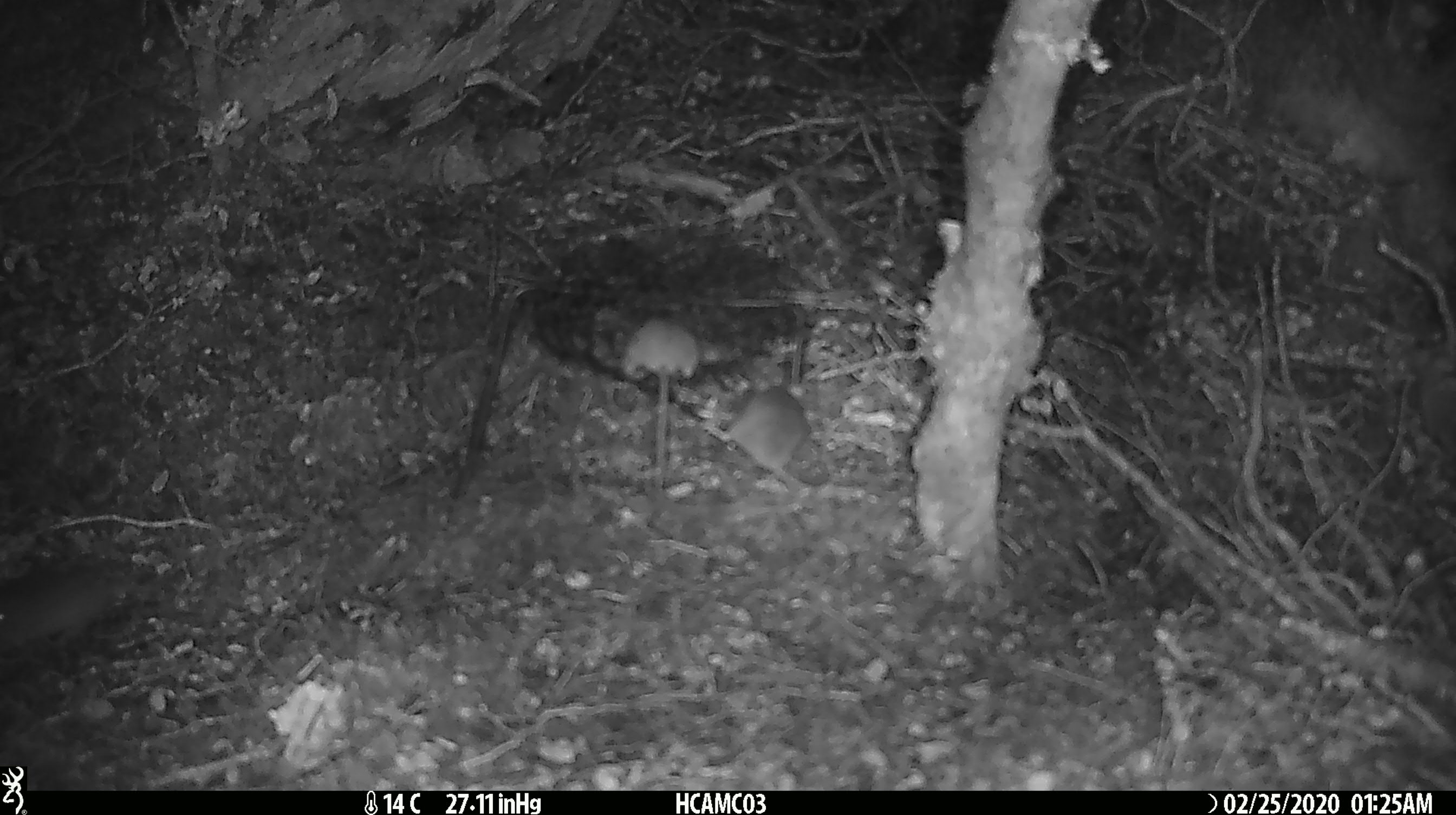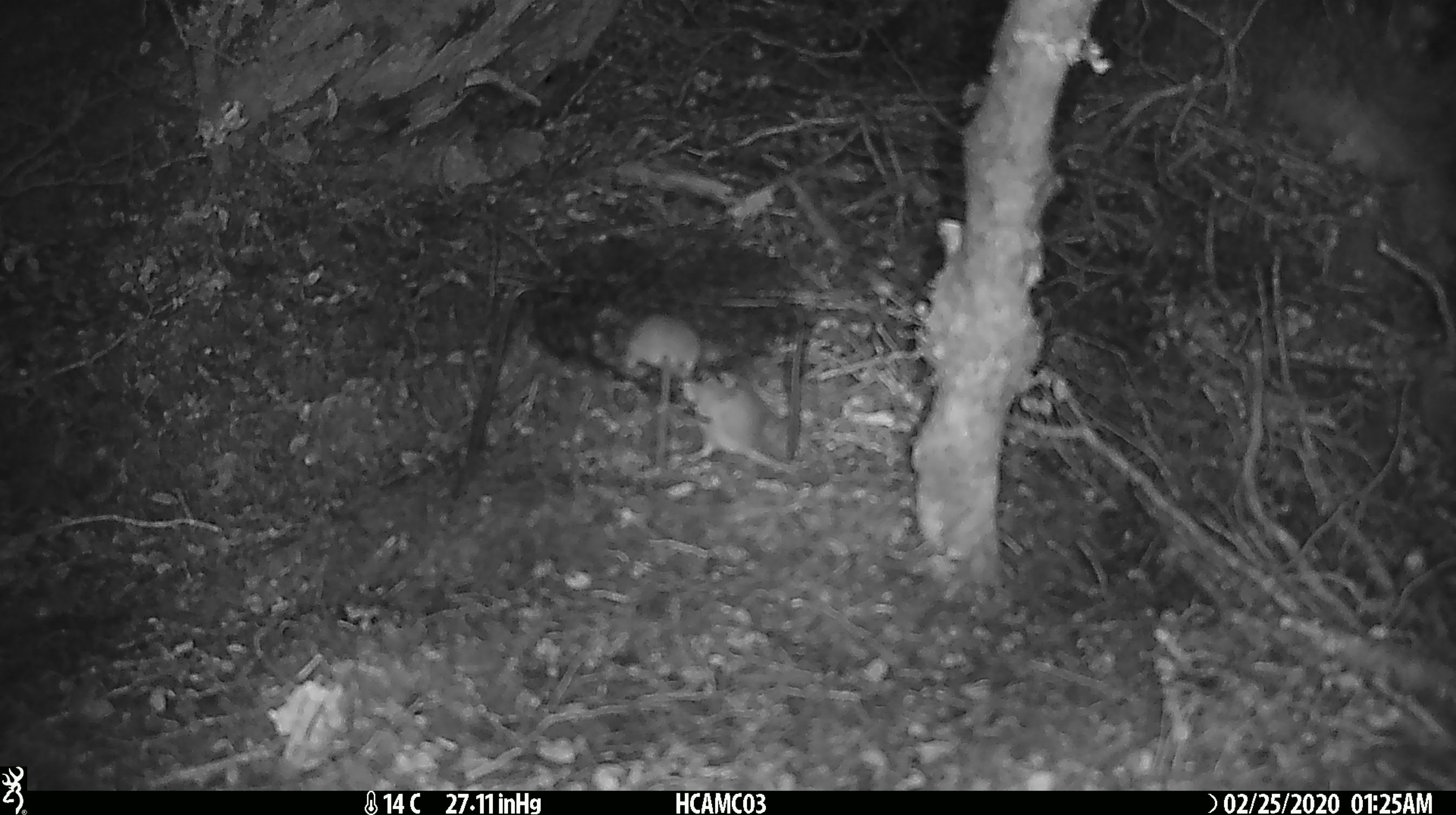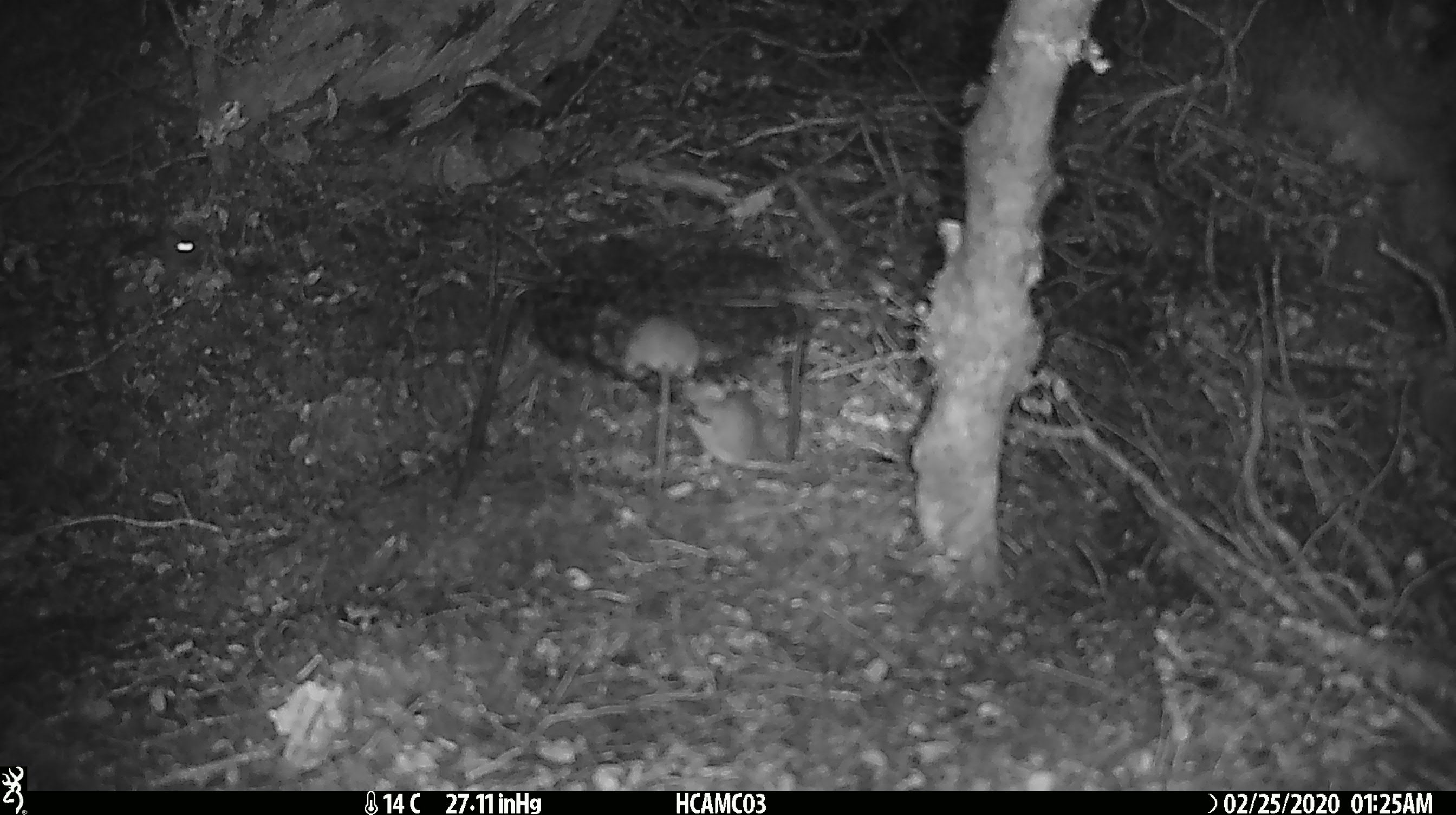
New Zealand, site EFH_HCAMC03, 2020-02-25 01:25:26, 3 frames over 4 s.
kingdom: Animalia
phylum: Chordata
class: Mammalia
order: Rodentia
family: Muridae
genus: Mus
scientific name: Mus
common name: mouse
Mouse (Mus).